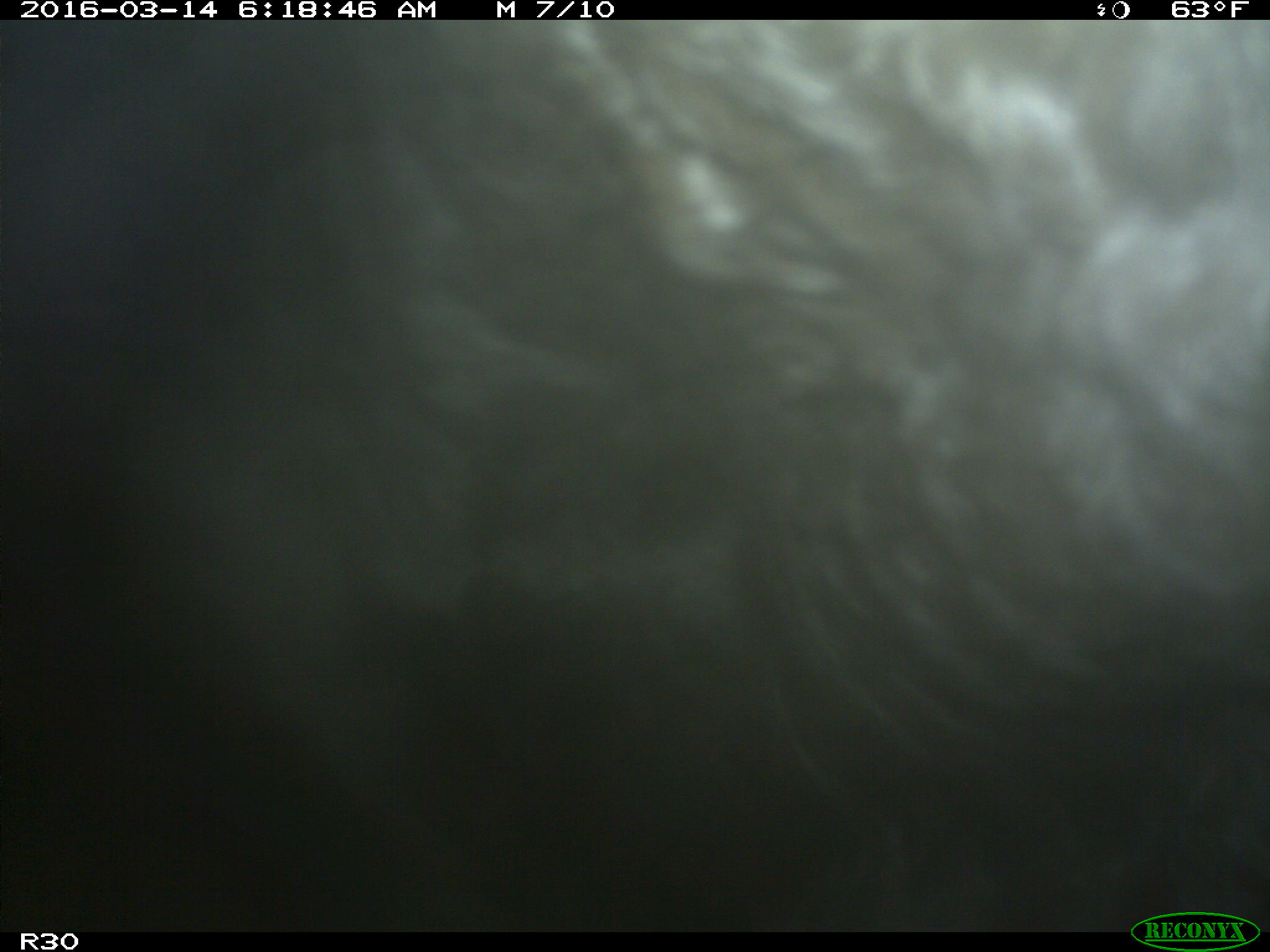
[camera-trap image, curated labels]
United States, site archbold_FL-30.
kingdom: Animalia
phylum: Chordata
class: Mammalia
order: Artiodactyla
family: Bovidae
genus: Bos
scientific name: Bos taurus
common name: domestic cow